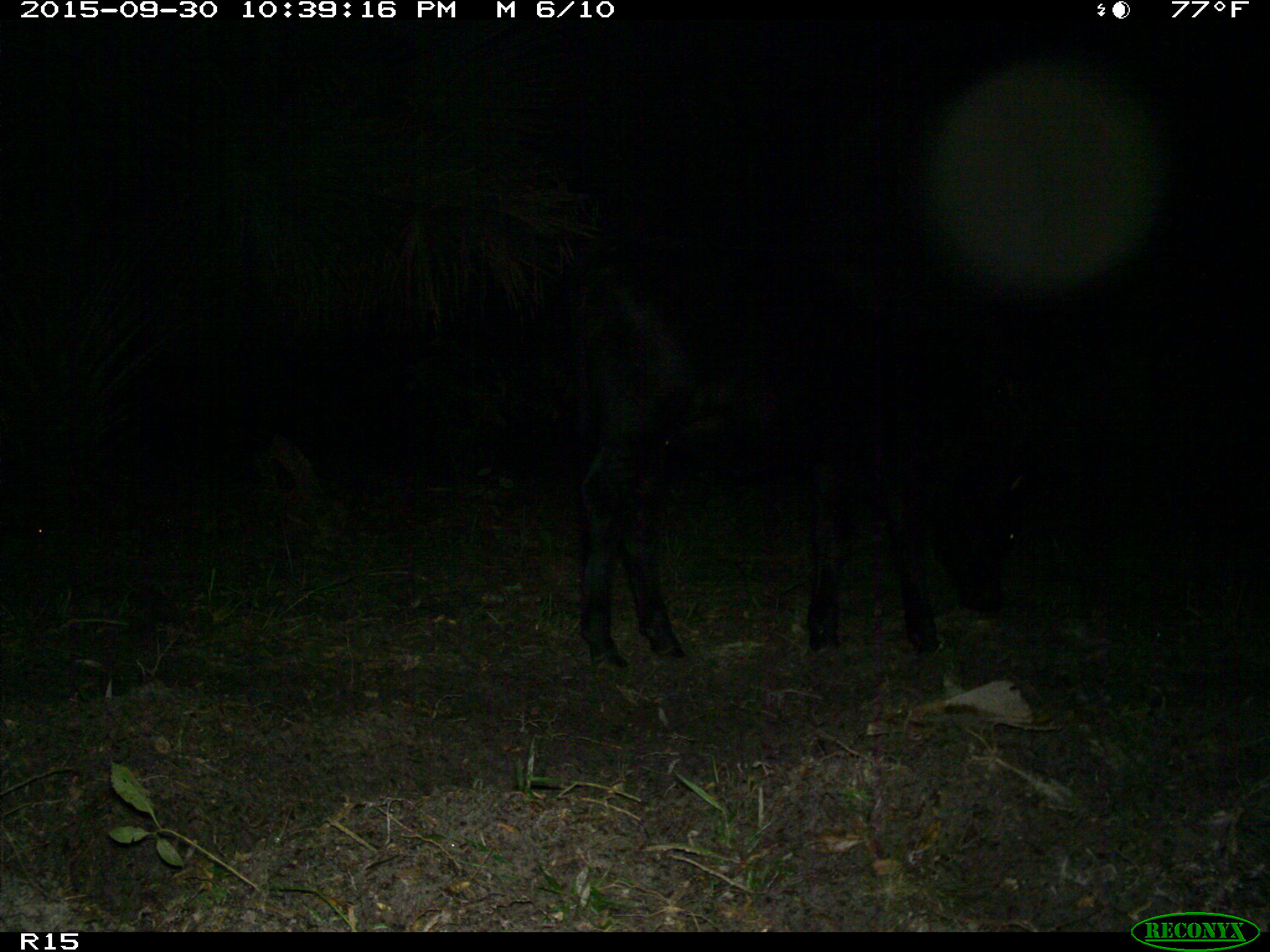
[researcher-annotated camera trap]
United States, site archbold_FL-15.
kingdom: Animalia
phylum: Chordata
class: Mammalia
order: Artiodactyla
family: Bovidae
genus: Bos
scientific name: Bos taurus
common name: domestic cow